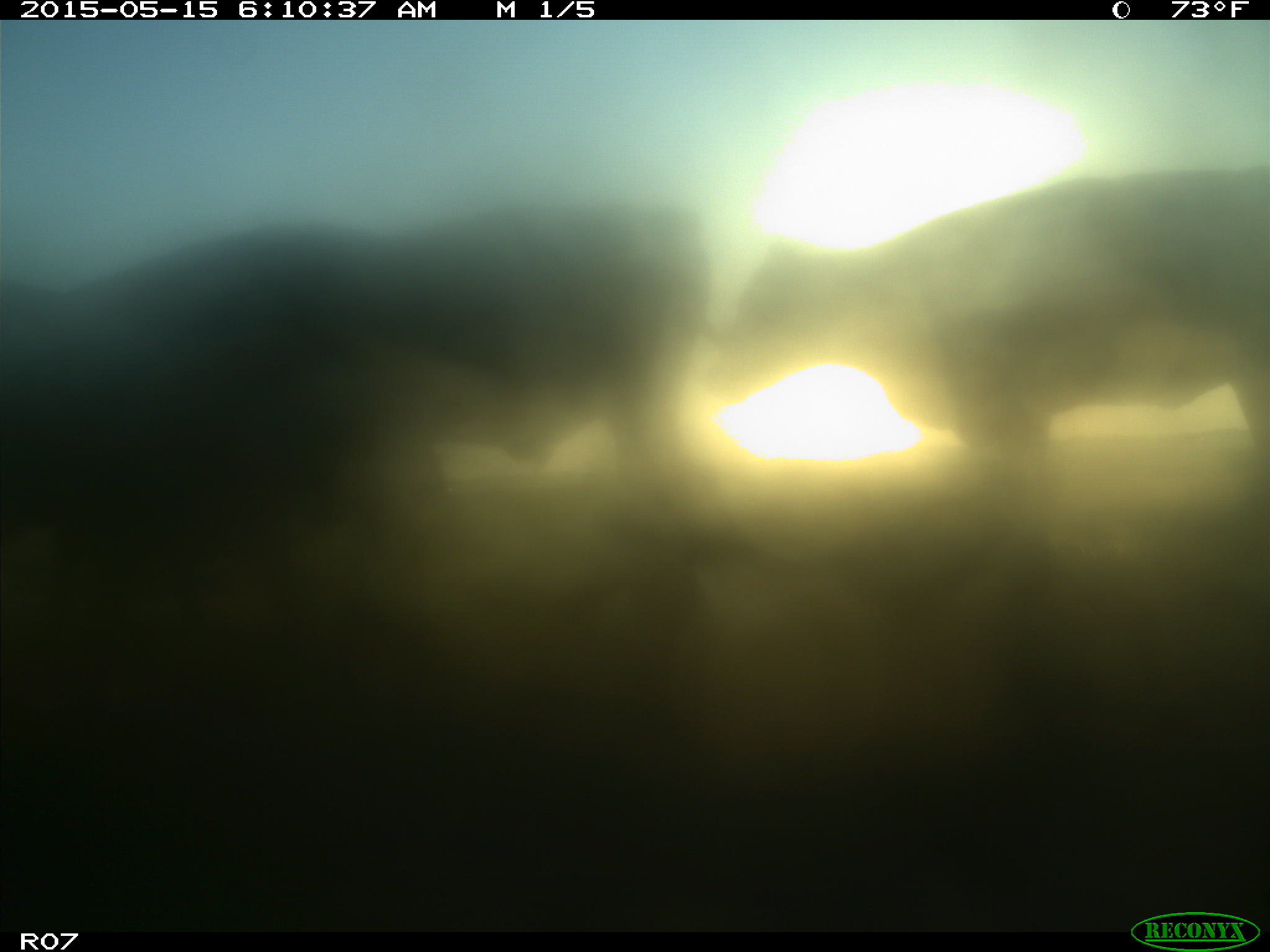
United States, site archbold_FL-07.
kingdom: Animalia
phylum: Chordata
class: Mammalia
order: Artiodactyla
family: Bovidae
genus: Bos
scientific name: Bos taurus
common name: domestic cow